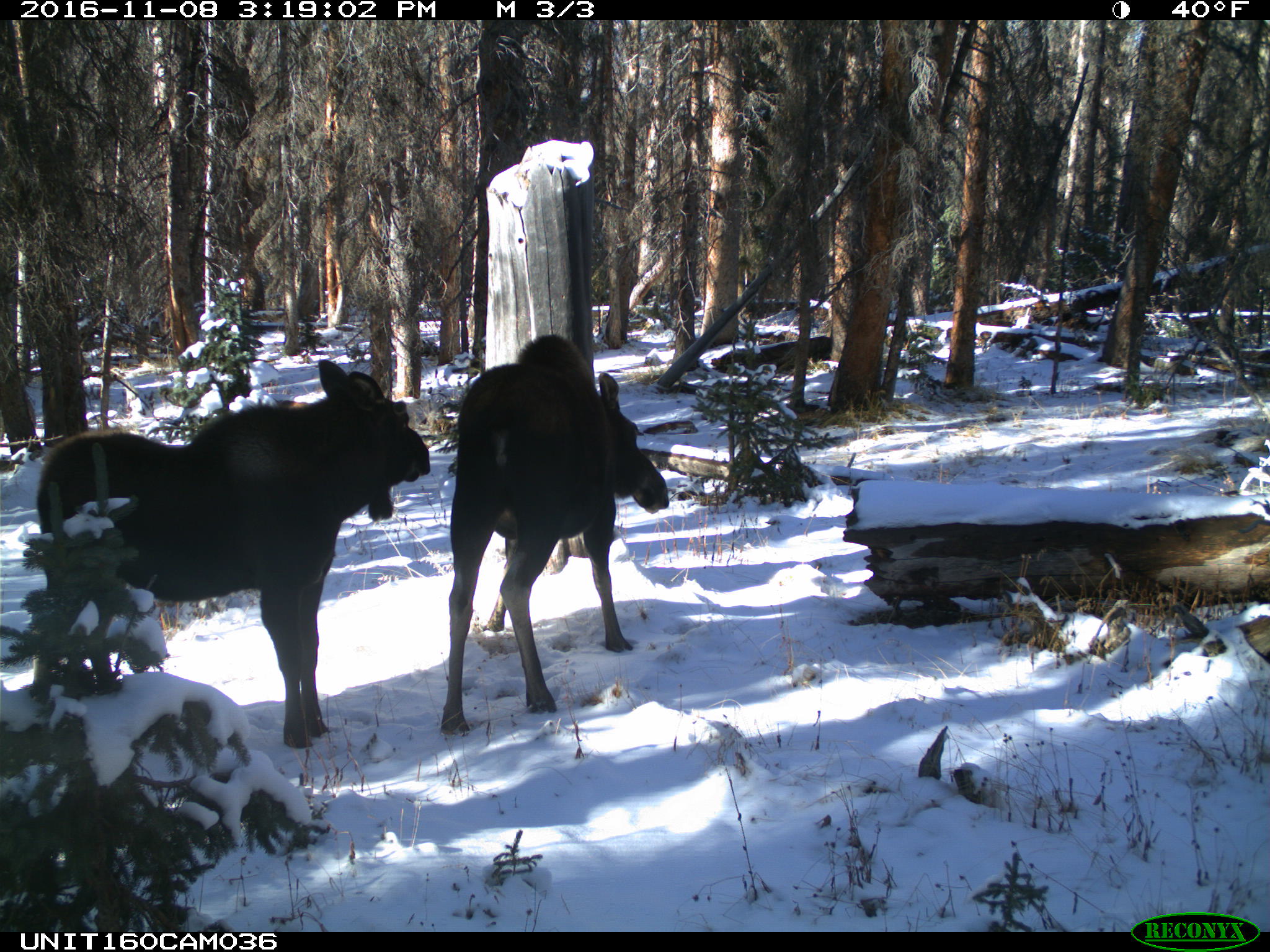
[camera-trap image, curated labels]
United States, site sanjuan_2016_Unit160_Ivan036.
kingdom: Animalia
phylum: Chordata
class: Mammalia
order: Artiodactyla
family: Cervidae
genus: Alces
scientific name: Alces alces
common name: moose